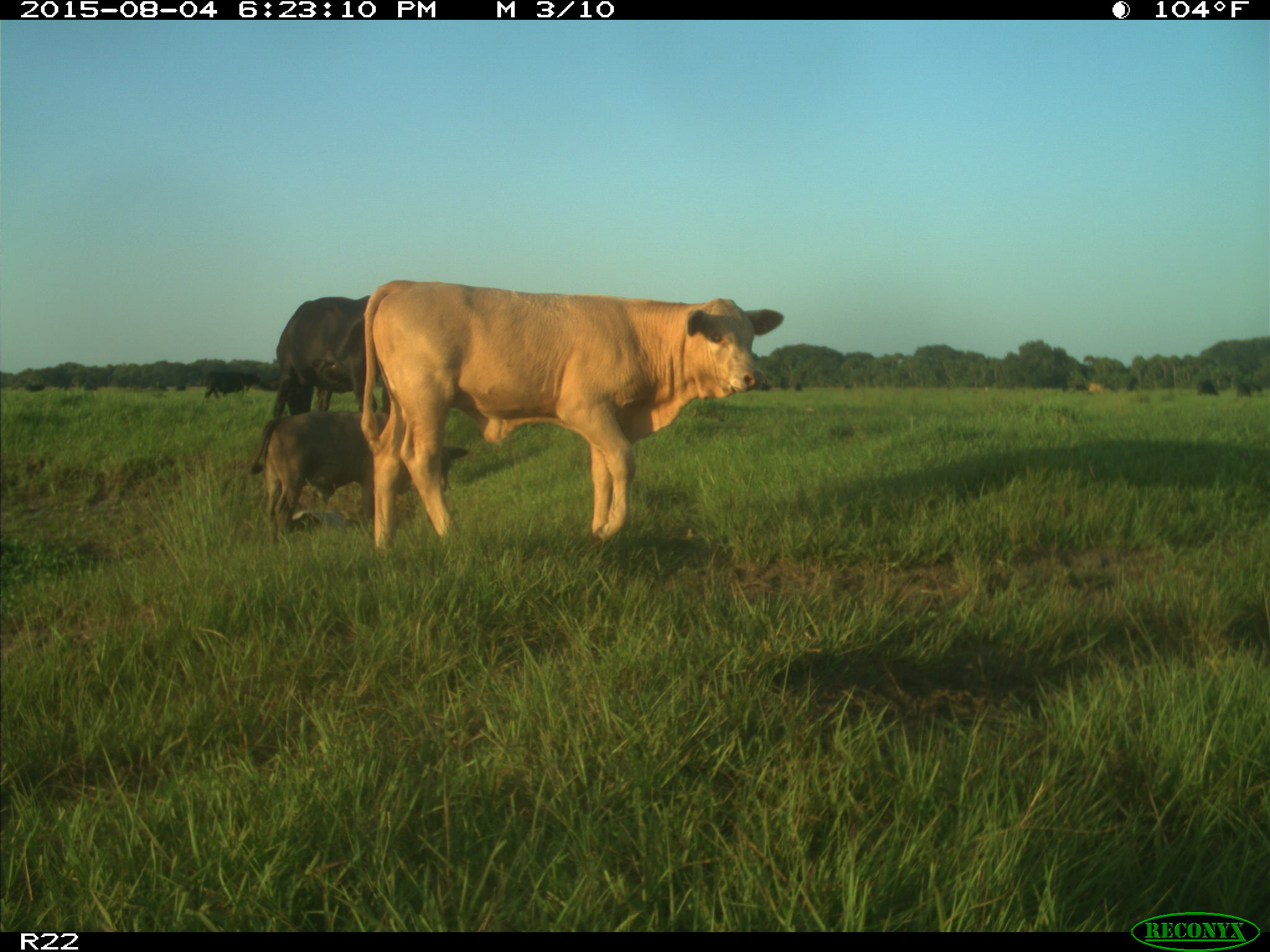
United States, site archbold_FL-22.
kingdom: Animalia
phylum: Chordata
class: Mammalia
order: Artiodactyla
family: Bovidae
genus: Bos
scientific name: Bos taurus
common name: domestic cow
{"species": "Bos taurus (domestic cow)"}